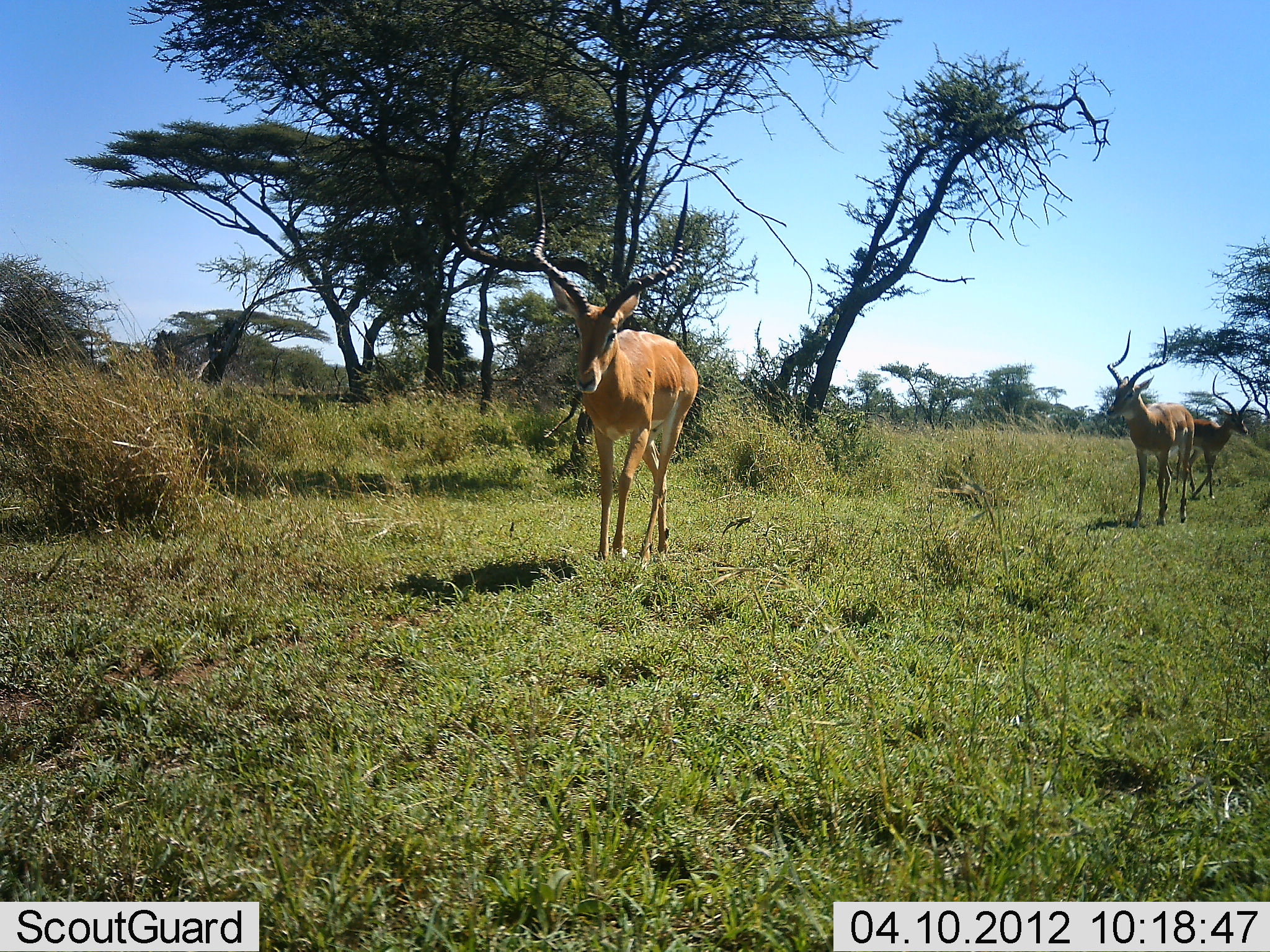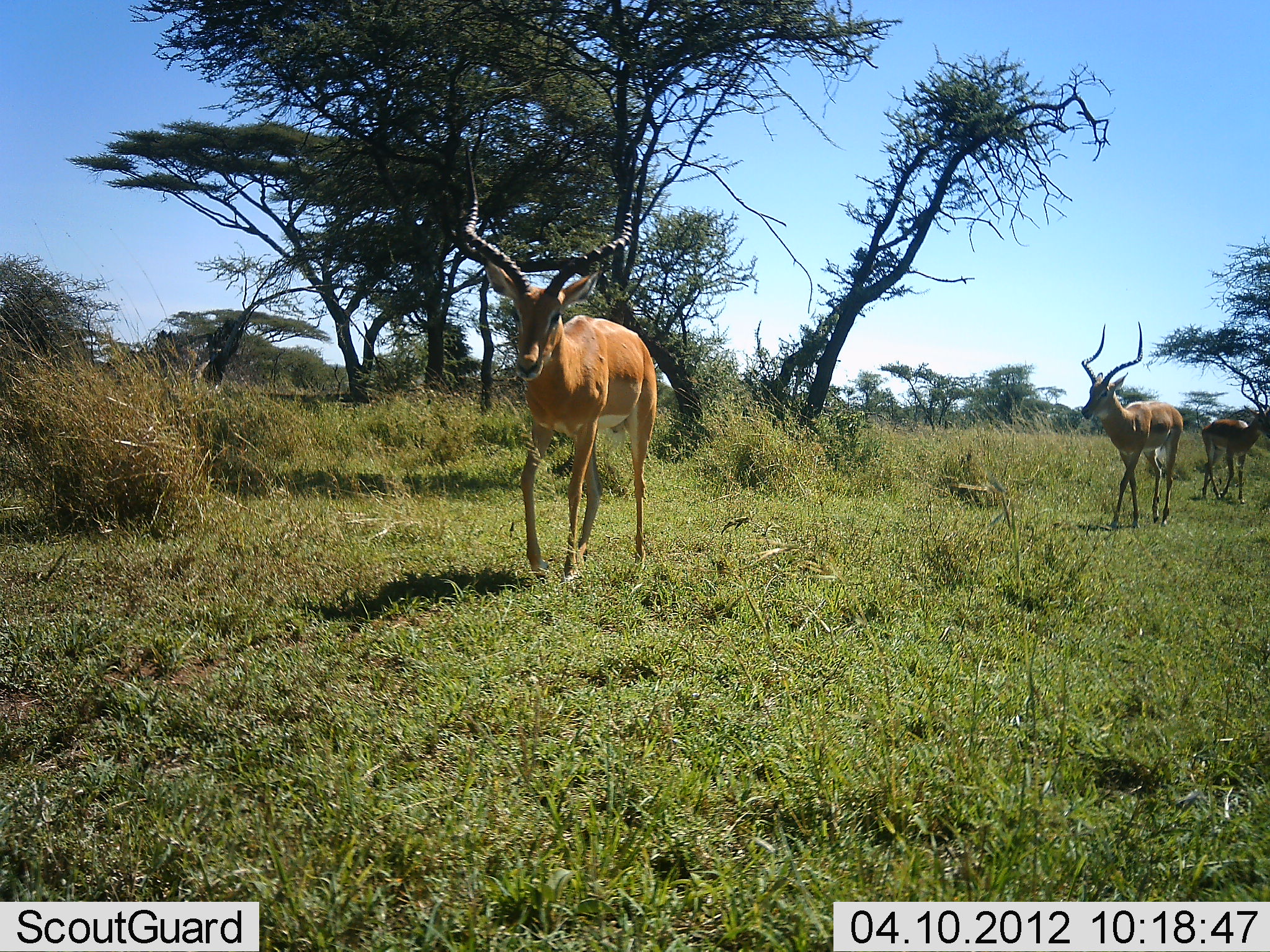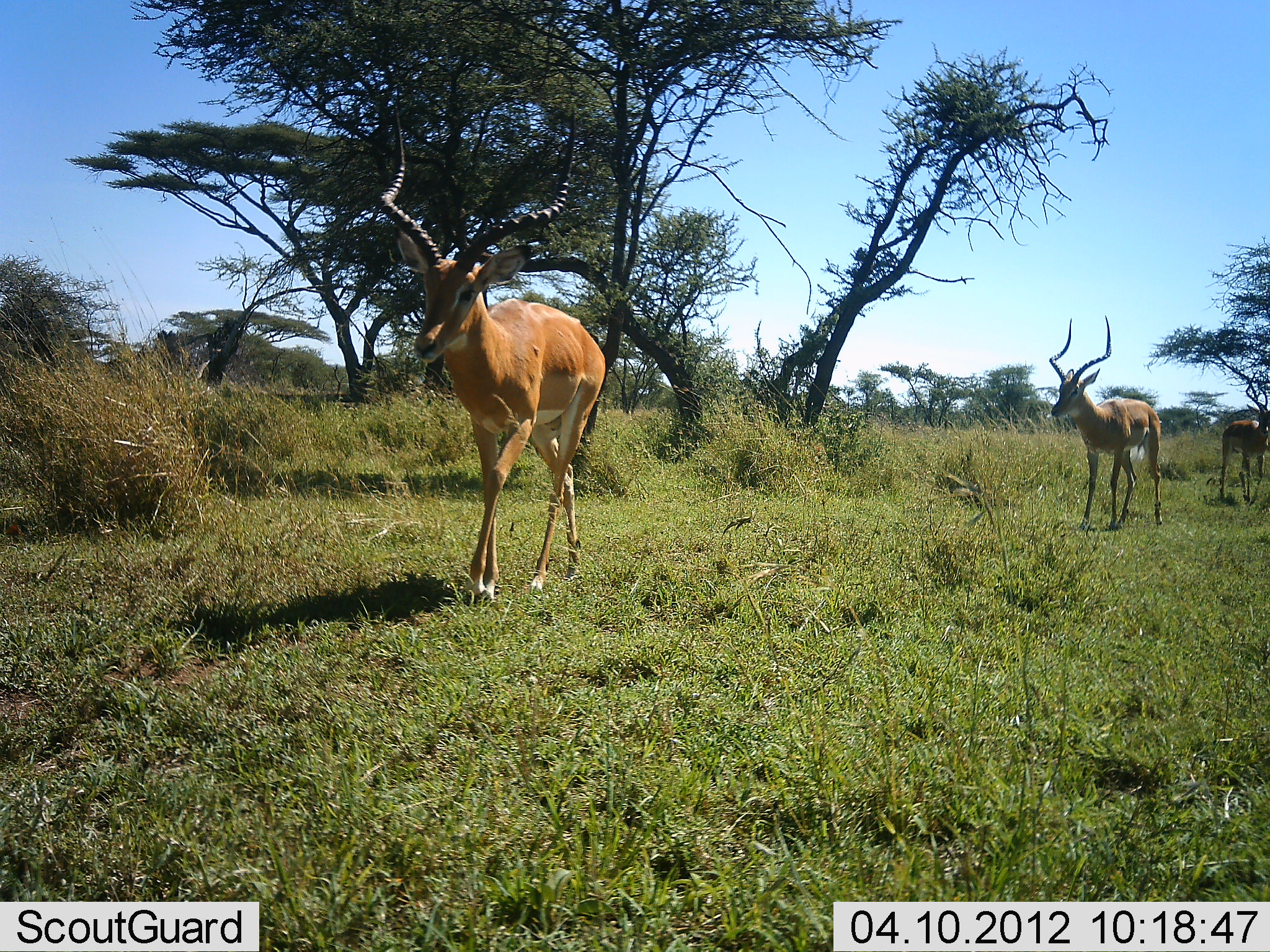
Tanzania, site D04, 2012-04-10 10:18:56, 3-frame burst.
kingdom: Animalia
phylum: Chordata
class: Mammalia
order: Artiodactyla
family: Bovidae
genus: Aepyceros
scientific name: Aepyceros melampus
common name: impala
Impala (Aepyceros melampus), count 3. Behavior (volunteer vote fractions): standing 12%, resting 0%, moving 100%, interacting 0%. Young present (vote fraction): 0%. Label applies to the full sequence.